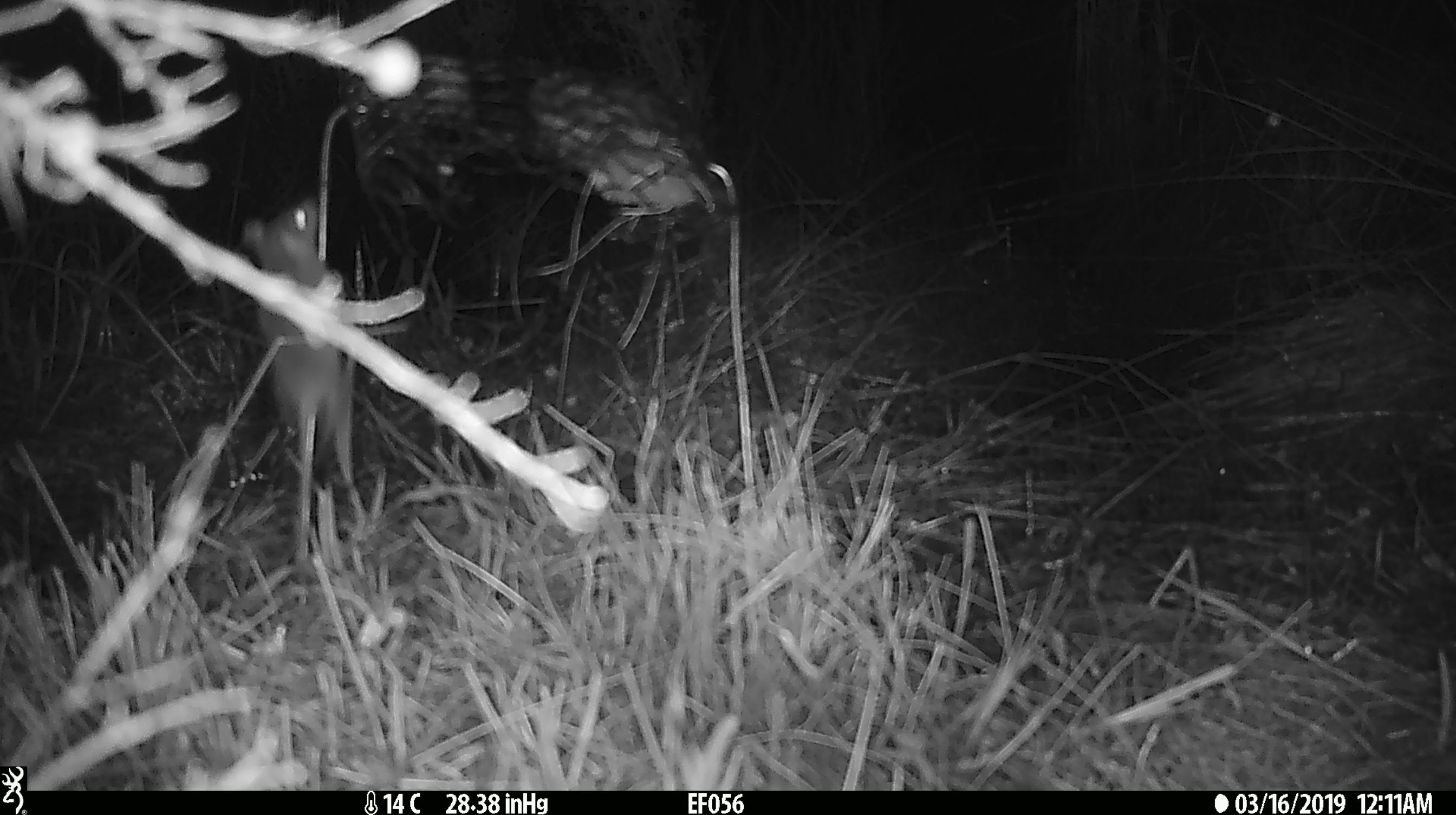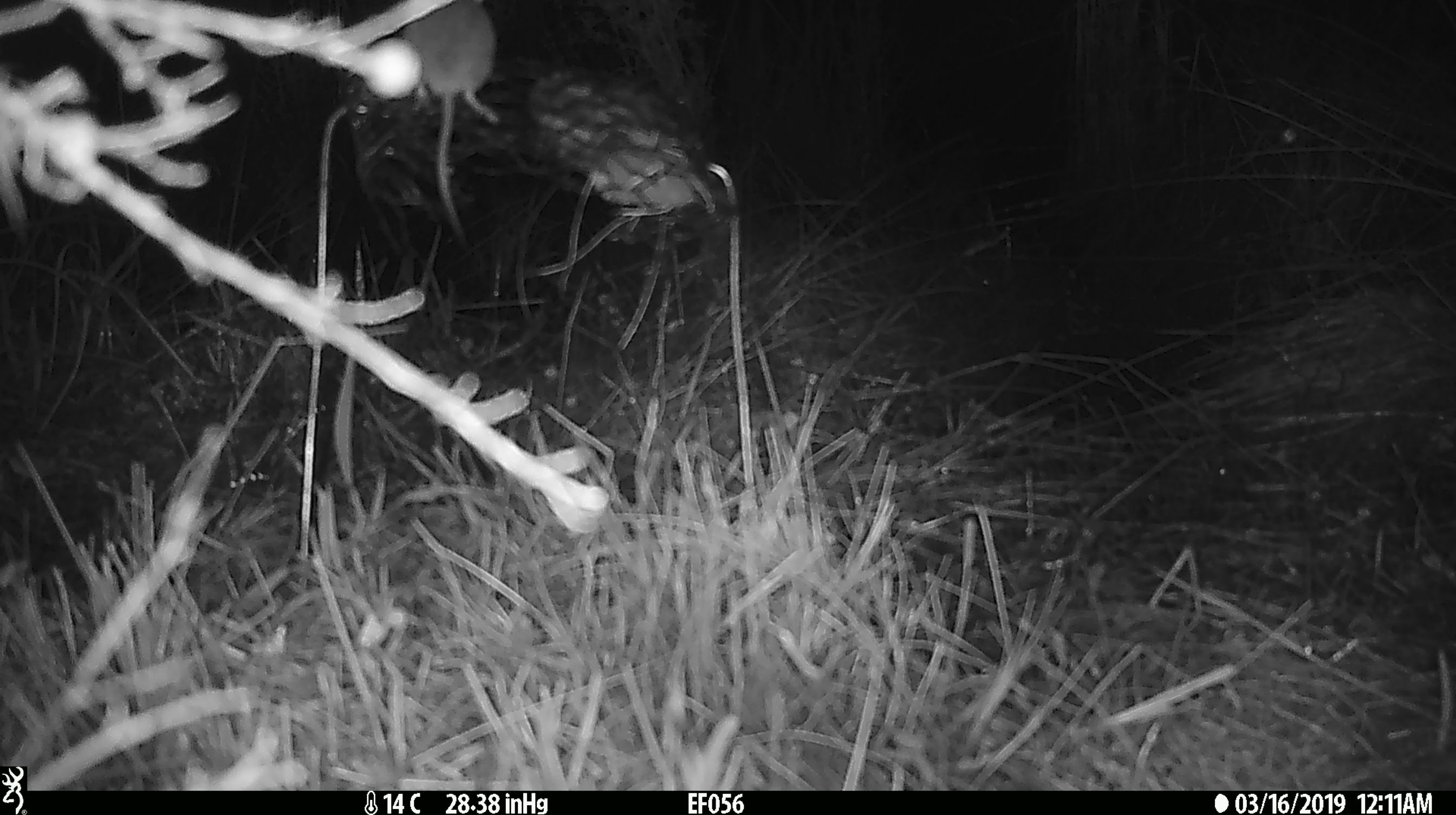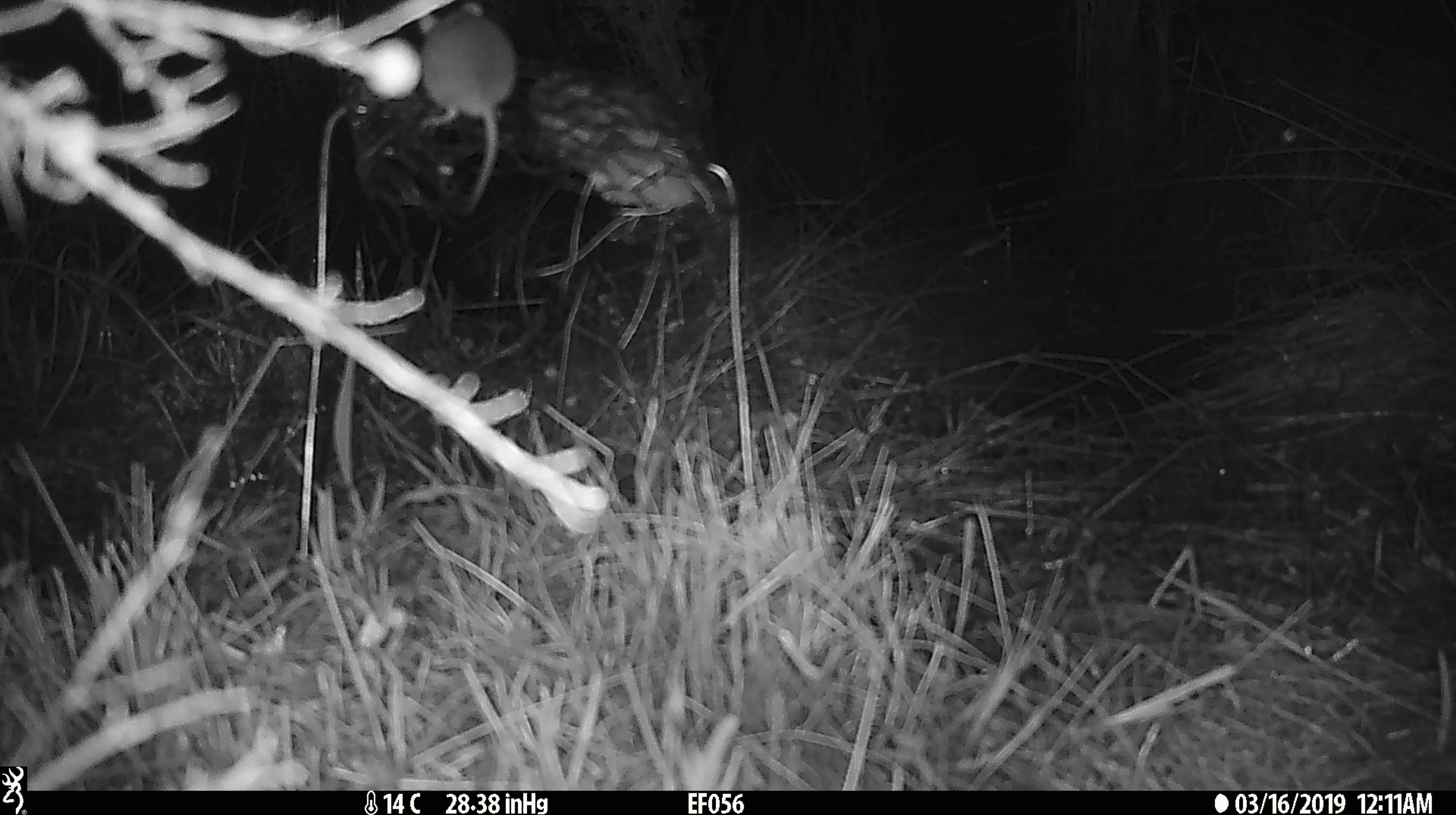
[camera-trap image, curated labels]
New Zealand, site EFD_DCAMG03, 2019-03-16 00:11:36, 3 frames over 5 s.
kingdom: Animalia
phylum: Chordata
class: Mammalia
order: Rodentia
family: Muridae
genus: Mus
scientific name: Mus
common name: mouse